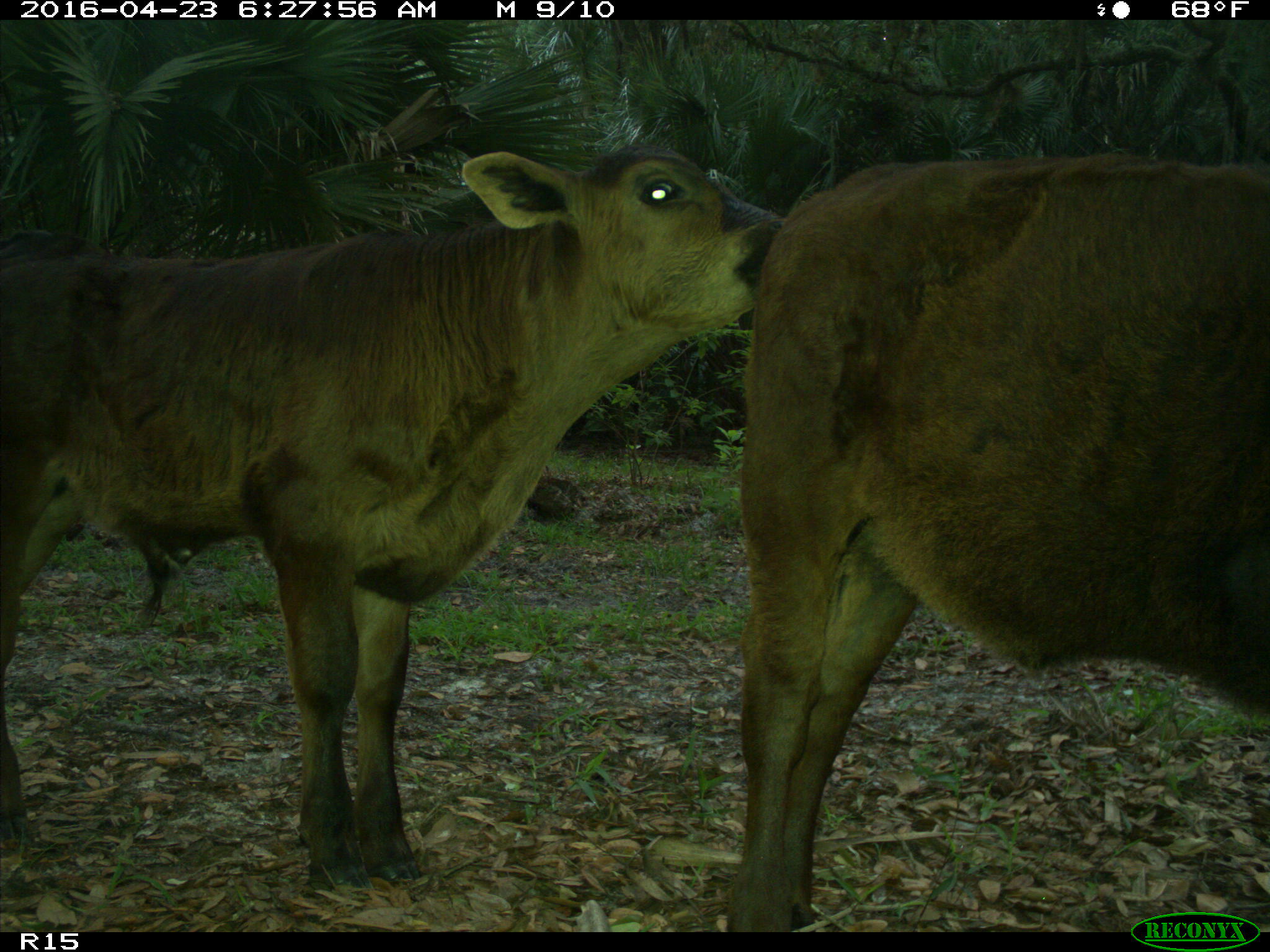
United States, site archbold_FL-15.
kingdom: Animalia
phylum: Chordata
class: Mammalia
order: Artiodactyla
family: Bovidae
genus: Bos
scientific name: Bos taurus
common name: domestic cow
Bos taurus (domestic cow).